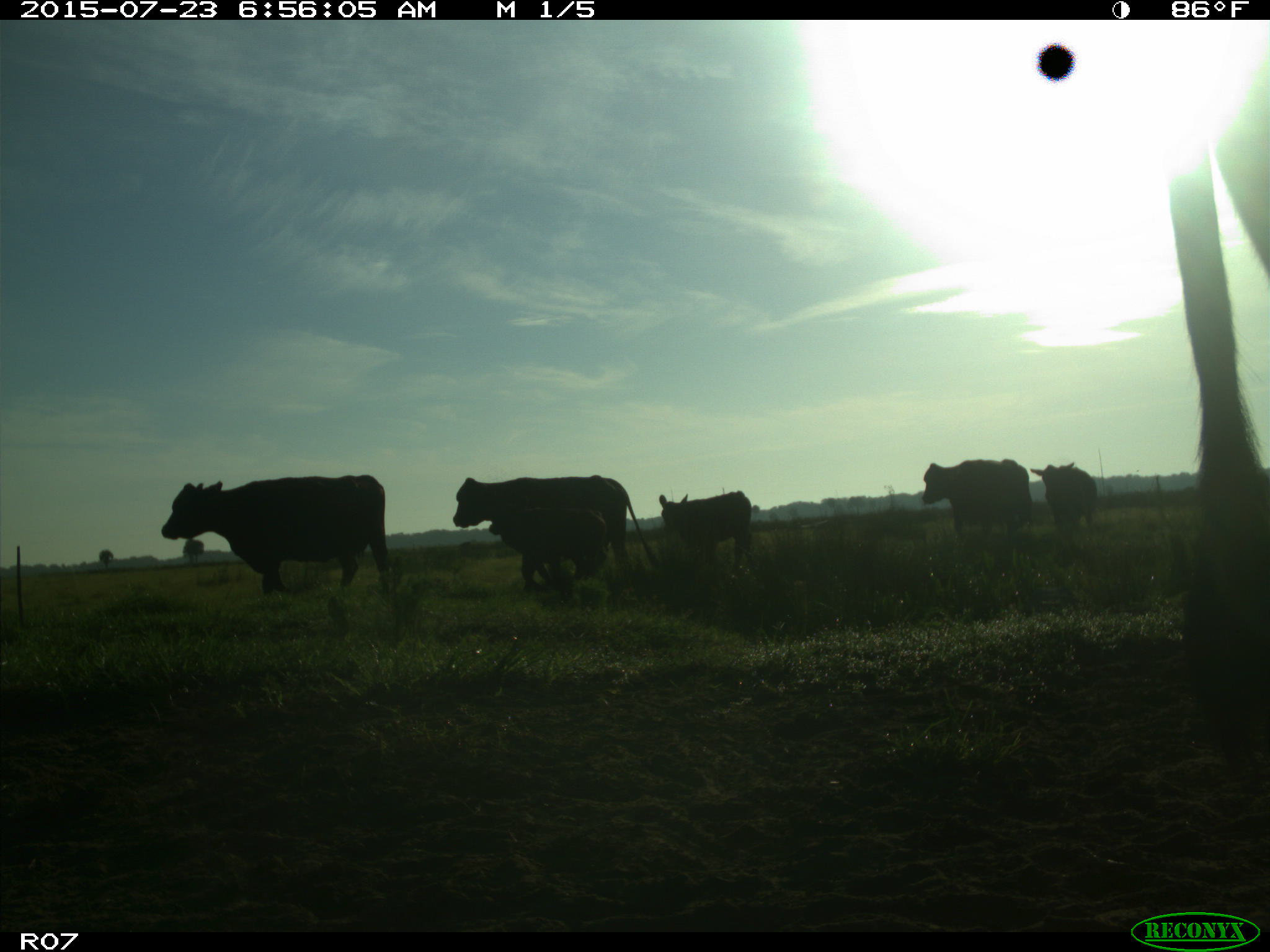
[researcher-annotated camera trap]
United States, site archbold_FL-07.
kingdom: Animalia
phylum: Chordata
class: Mammalia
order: Artiodactyla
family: Bovidae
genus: Bos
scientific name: Bos taurus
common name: domestic cow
Bos taurus (domestic cow).